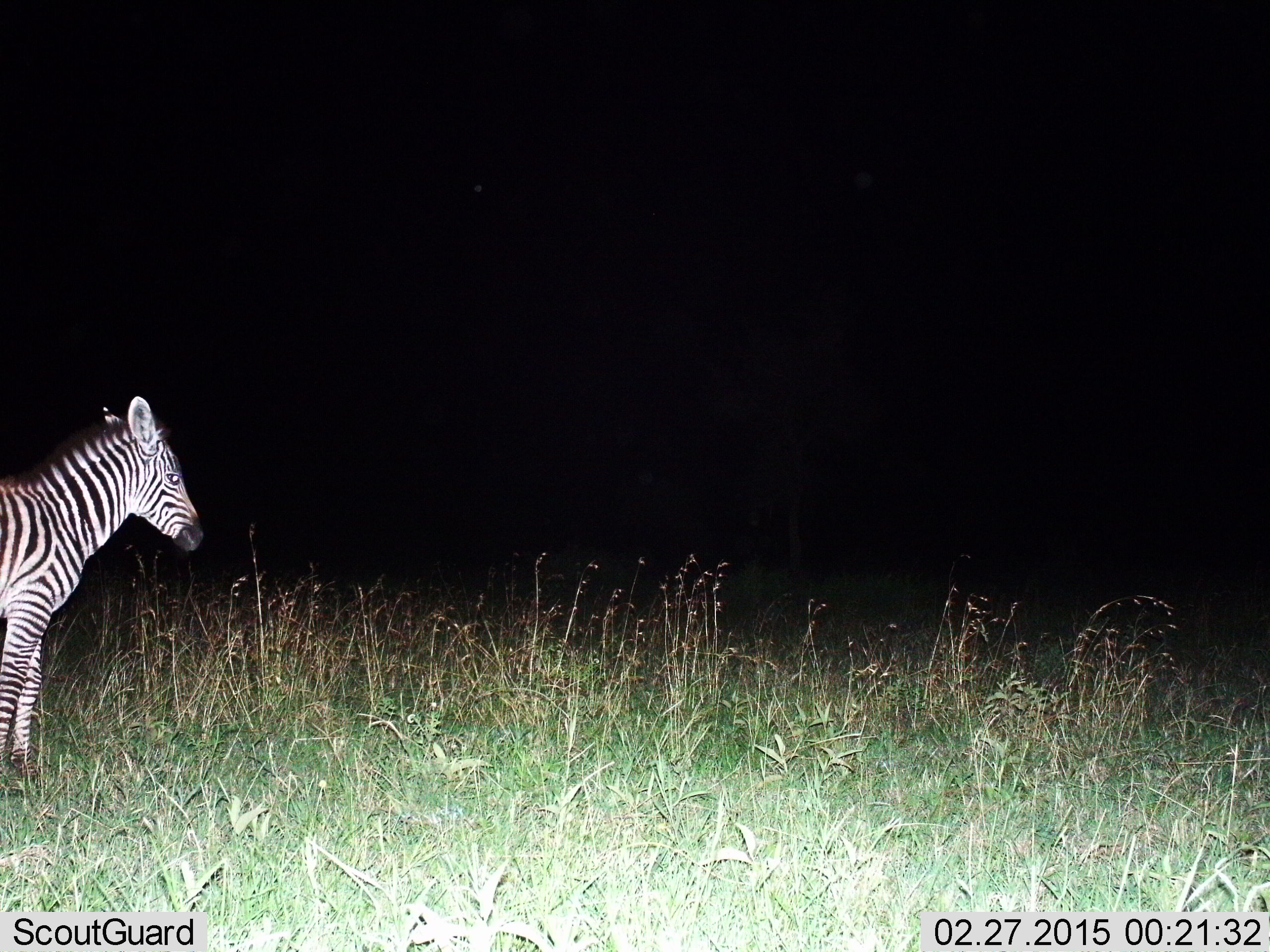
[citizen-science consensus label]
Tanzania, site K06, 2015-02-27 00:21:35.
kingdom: Animalia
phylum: Chordata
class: Mammalia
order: Perissodactyla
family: Equidae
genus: Equus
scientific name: Equus quagga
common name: plains zebra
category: zebra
Zebra (plains zebra) (Equus quagga), count 1. Behavior (volunteer vote fractions): standing 80%, resting 0%, moving 30%, interacting 0%. Young present (vote fraction): 10%. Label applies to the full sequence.